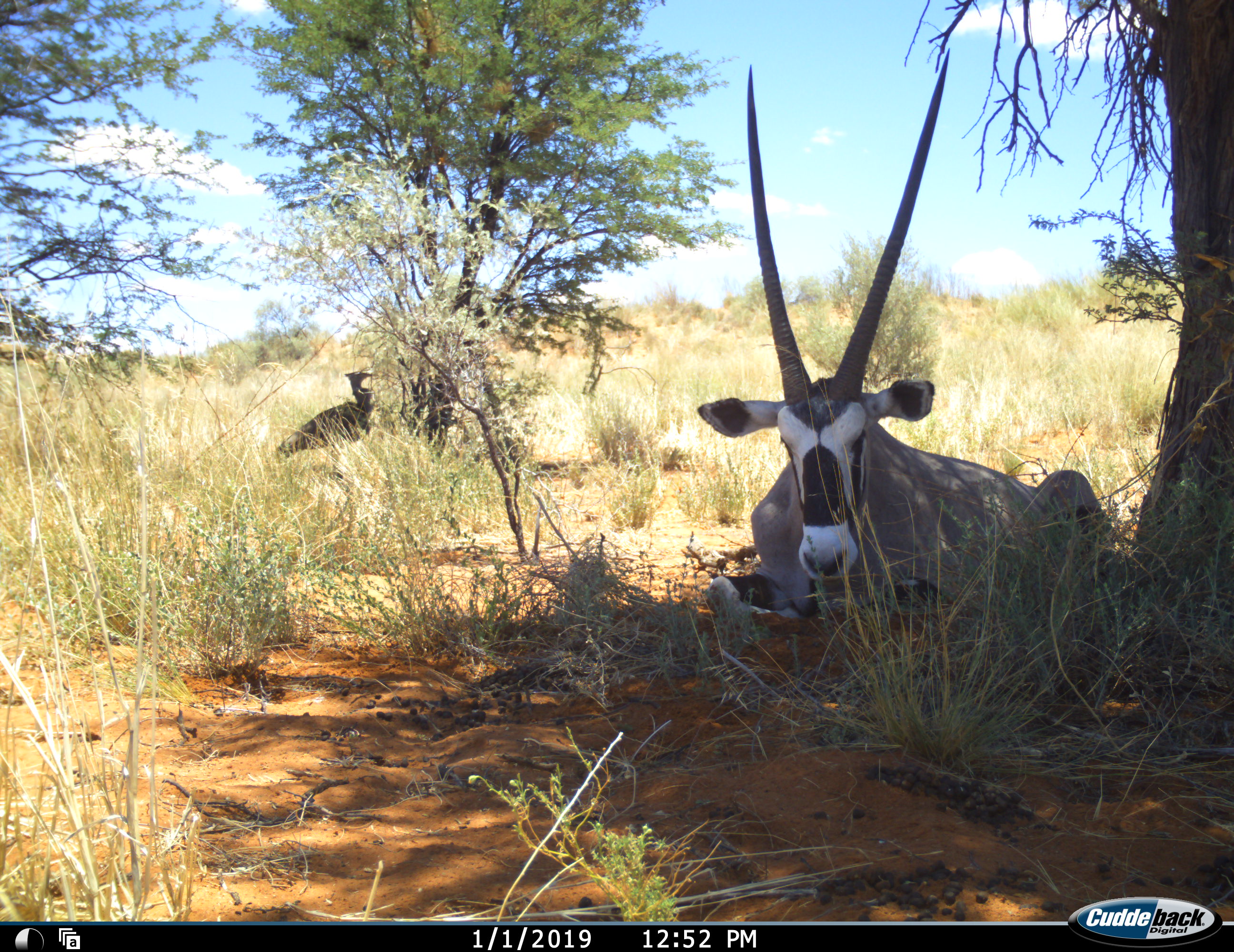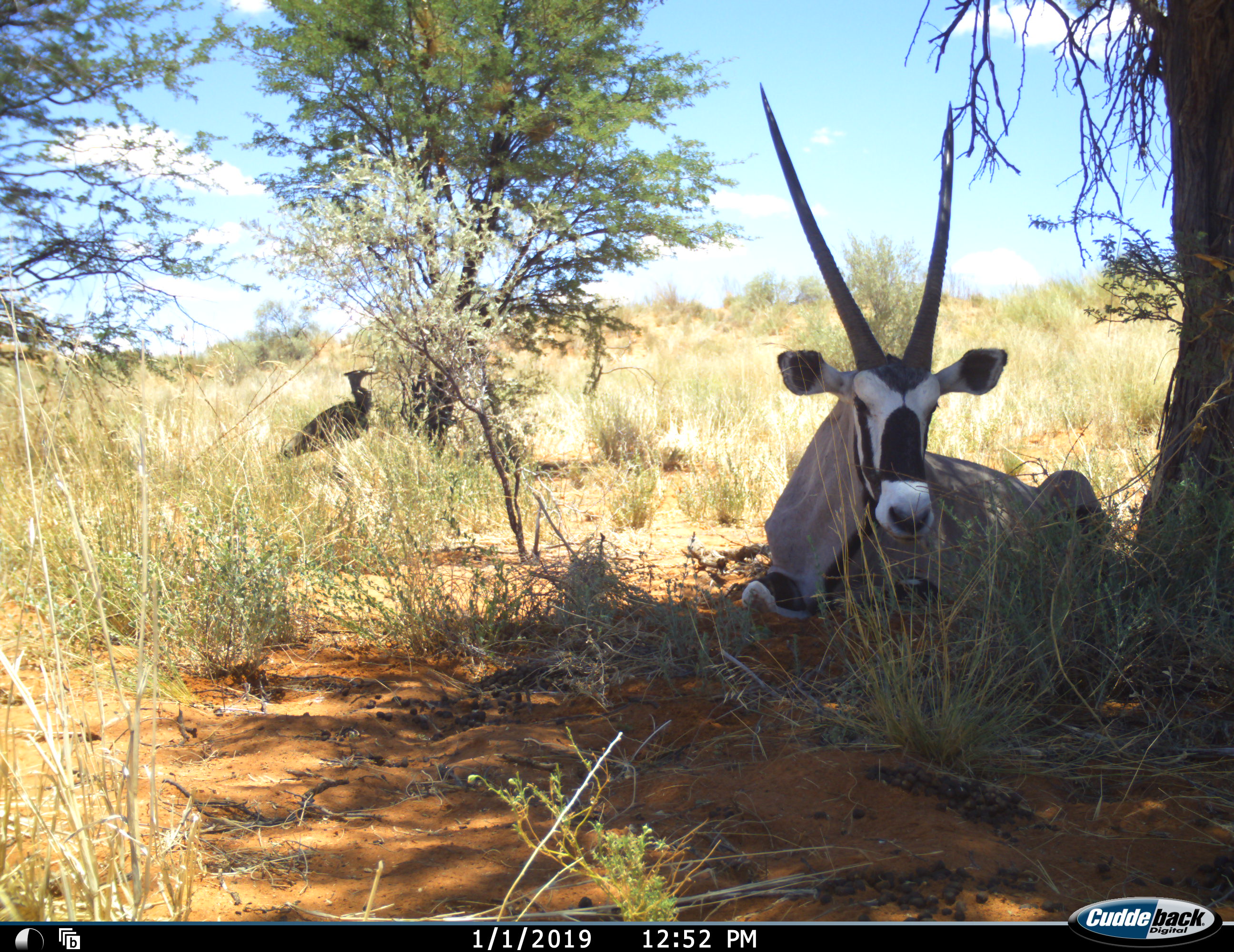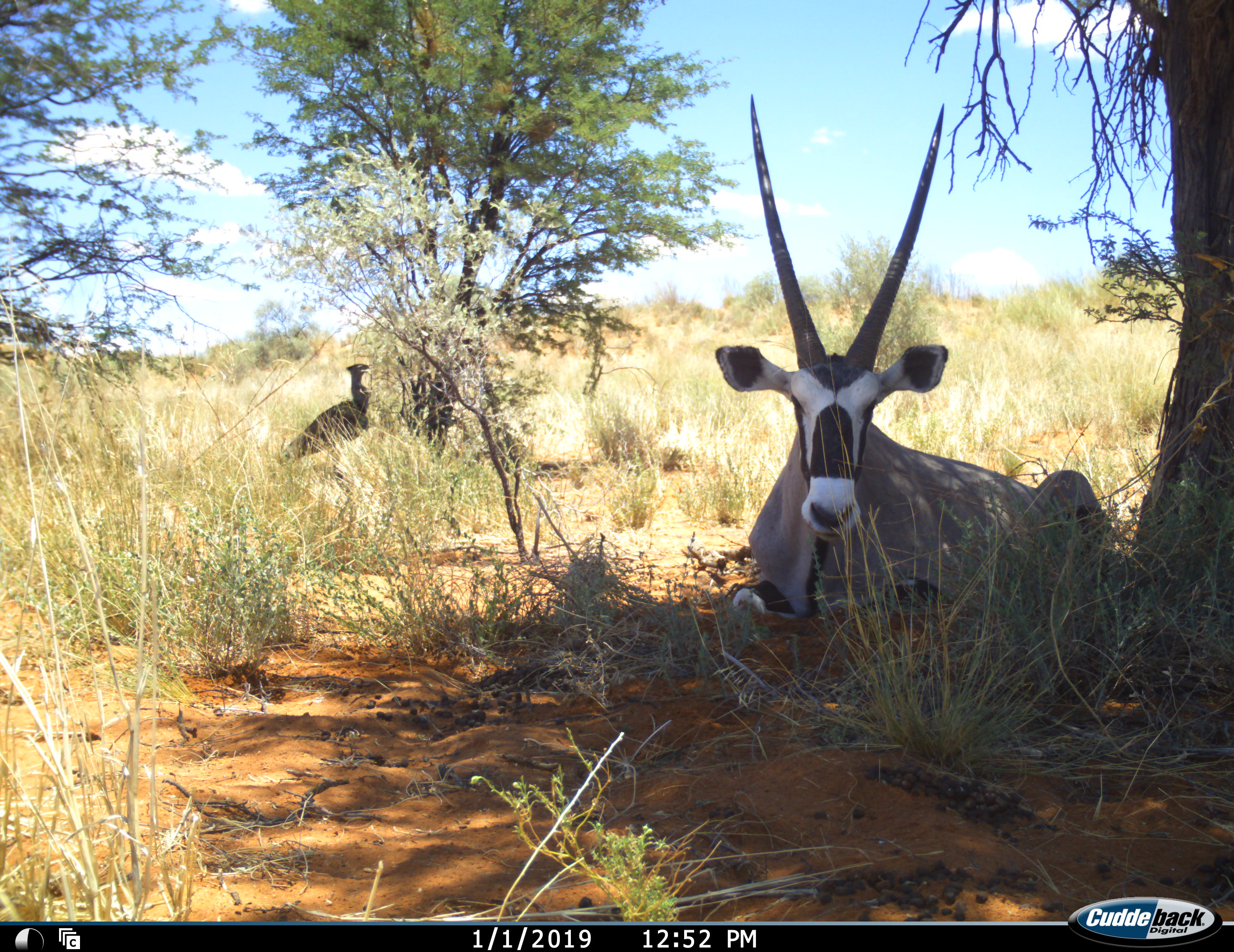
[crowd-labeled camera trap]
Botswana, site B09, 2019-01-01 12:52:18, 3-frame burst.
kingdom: Animalia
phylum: Chordata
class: Aves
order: Otidiformes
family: Otididae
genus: Ardeotis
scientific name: Ardeotis kori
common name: kori bustard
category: bustardkori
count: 1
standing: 89%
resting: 0%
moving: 11%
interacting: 0%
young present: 0%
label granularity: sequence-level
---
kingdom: Animalia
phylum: Chordata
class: Mammalia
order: Artiodactyla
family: Bovidae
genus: Oryx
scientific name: Oryx gazella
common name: gemsbok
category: gemsbokoryx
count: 1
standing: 0%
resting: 100%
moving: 9%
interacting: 0%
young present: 0%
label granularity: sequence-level